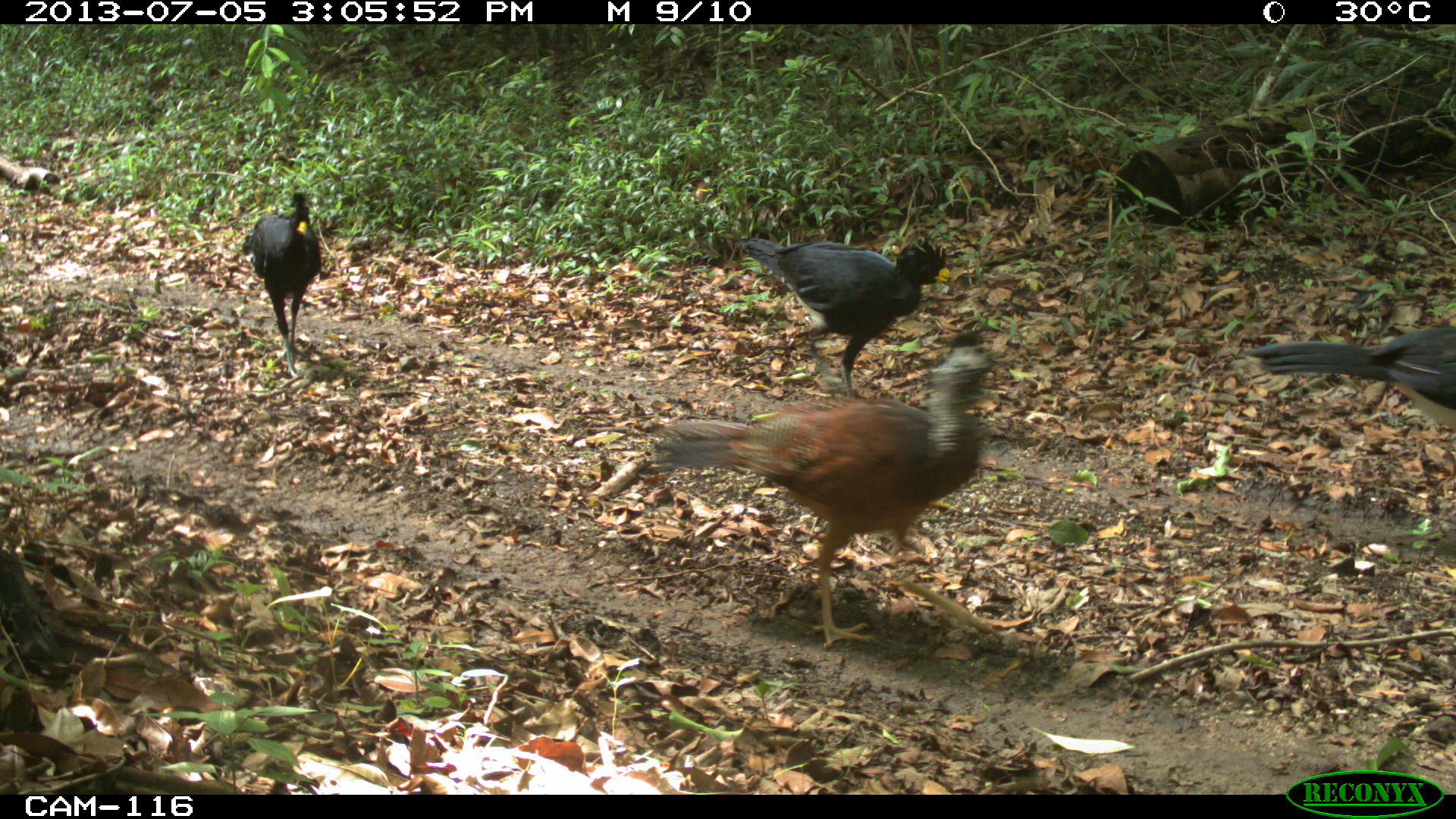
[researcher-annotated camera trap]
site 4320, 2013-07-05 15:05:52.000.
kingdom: Animalia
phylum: Chordata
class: Aves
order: Galliformes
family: Cracidae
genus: Crax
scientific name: Crax rubra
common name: great curassow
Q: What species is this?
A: Crax rubra (great curassow).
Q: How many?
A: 5.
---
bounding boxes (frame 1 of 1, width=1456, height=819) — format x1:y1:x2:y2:
crax rubra: 649:325:1007:648; 740:238:949:401; 1242:323:1456:433; 243:190:321:377